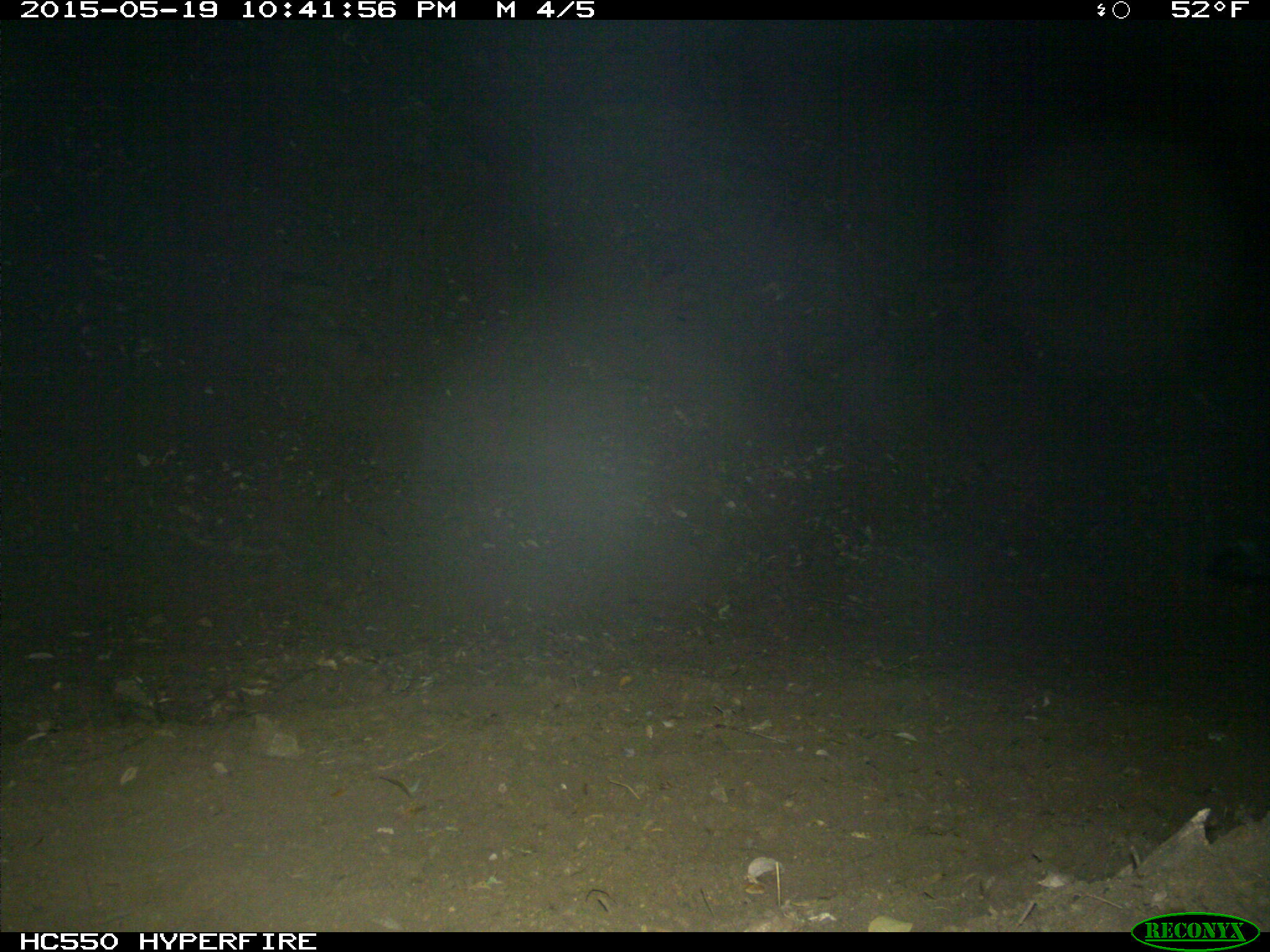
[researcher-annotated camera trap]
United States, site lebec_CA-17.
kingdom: Animalia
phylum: Chordata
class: Mammalia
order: Carnivora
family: Mephitidae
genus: Mephitis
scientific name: Mephitis mephitis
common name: striped skunk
Mephitis mephitis (striped skunk).